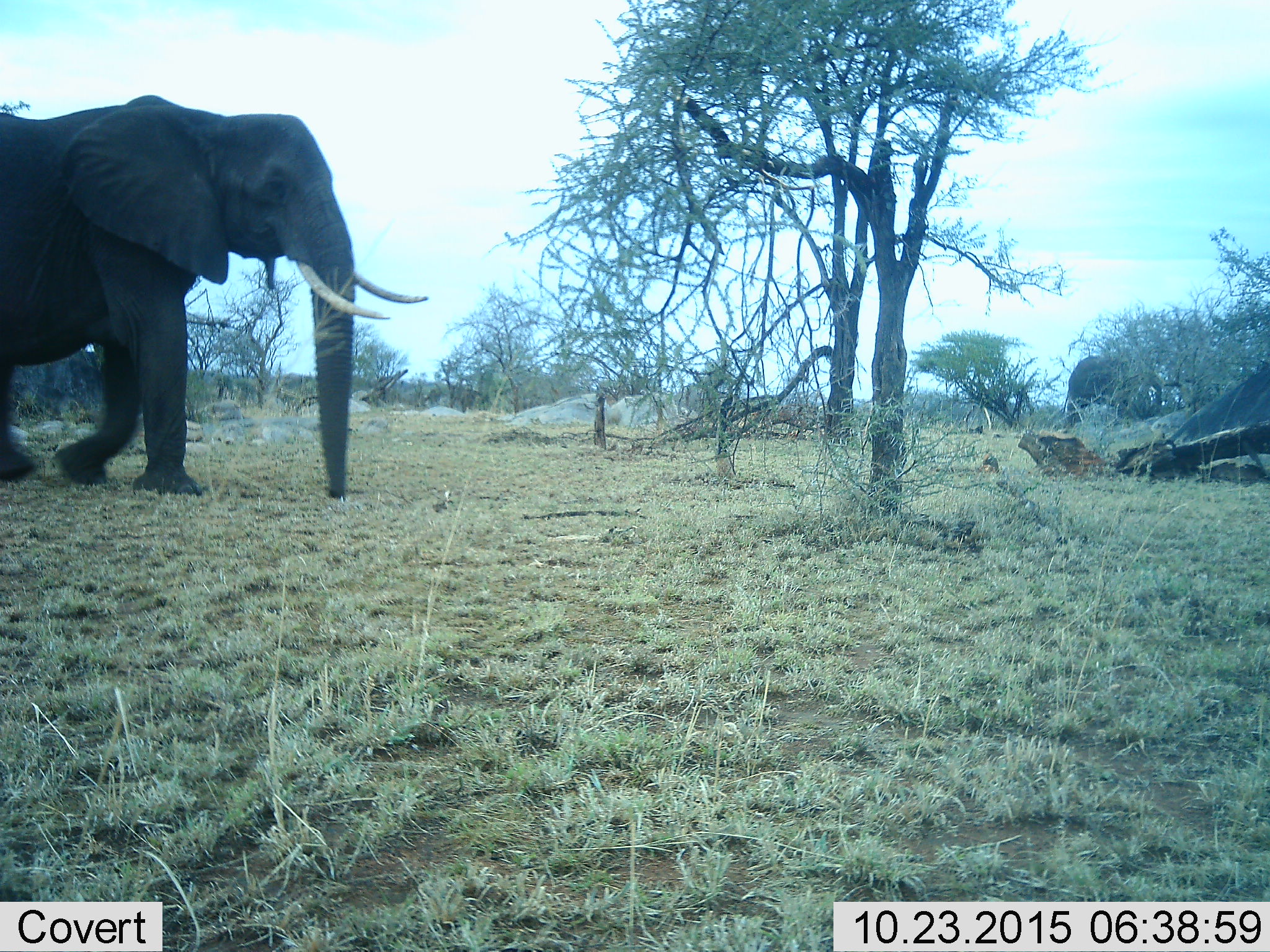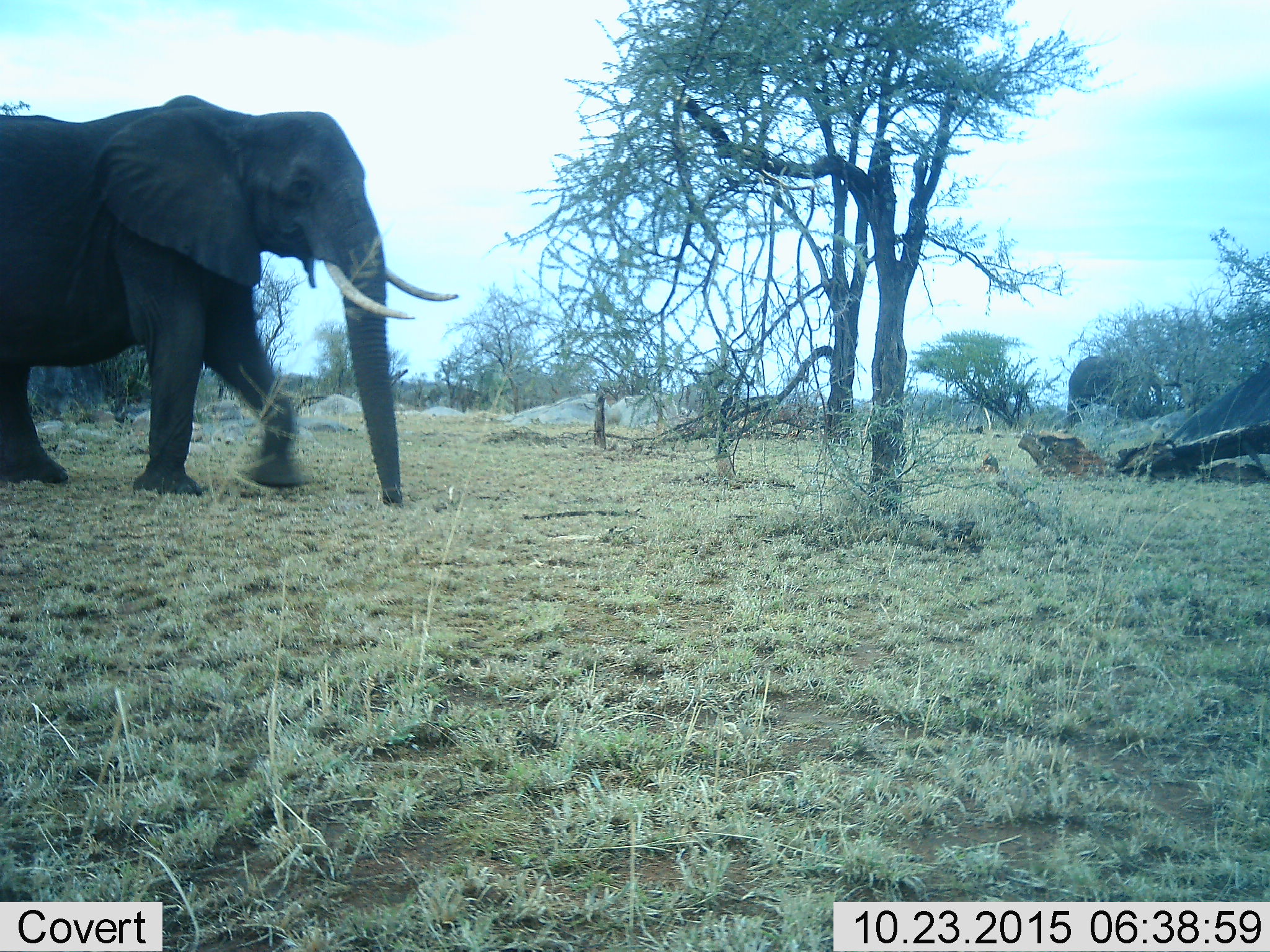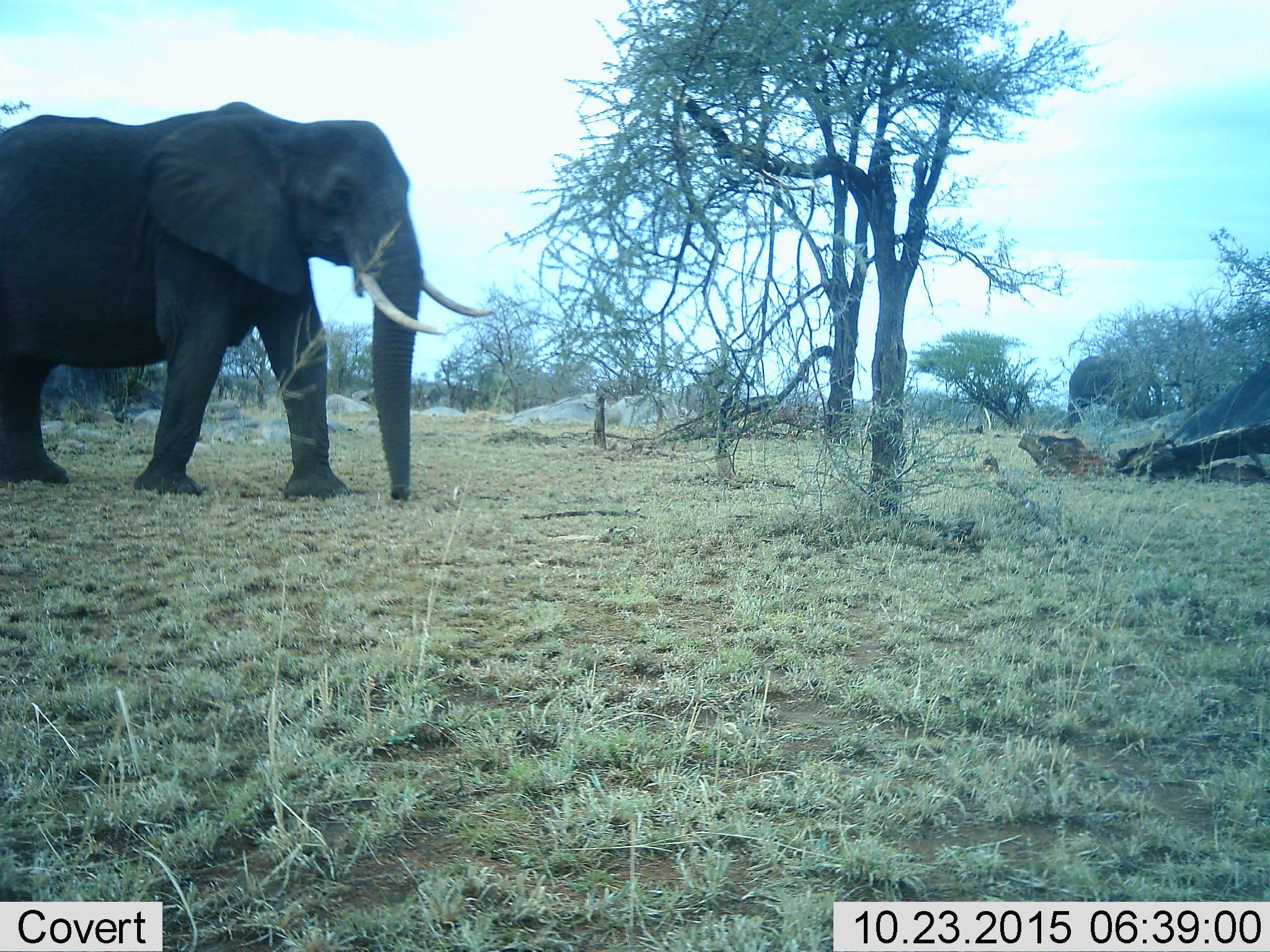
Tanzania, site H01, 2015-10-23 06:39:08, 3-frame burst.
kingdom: Animalia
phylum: Chordata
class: Mammalia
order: Proboscidea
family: Elephantidae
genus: Loxodonta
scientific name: Loxodonta africana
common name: african bush elephant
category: elephant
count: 2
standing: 30%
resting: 0%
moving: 90%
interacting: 0%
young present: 0%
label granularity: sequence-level